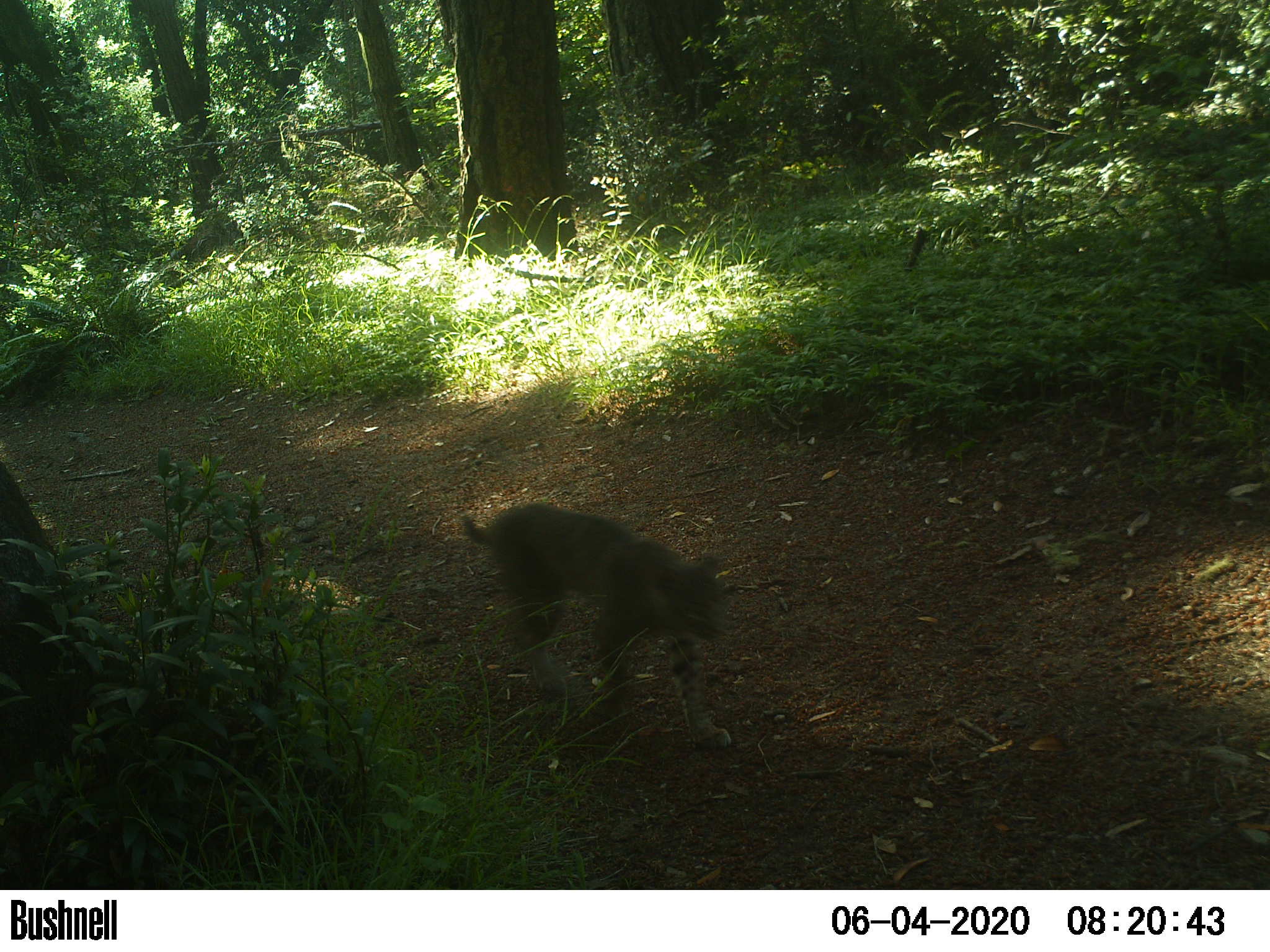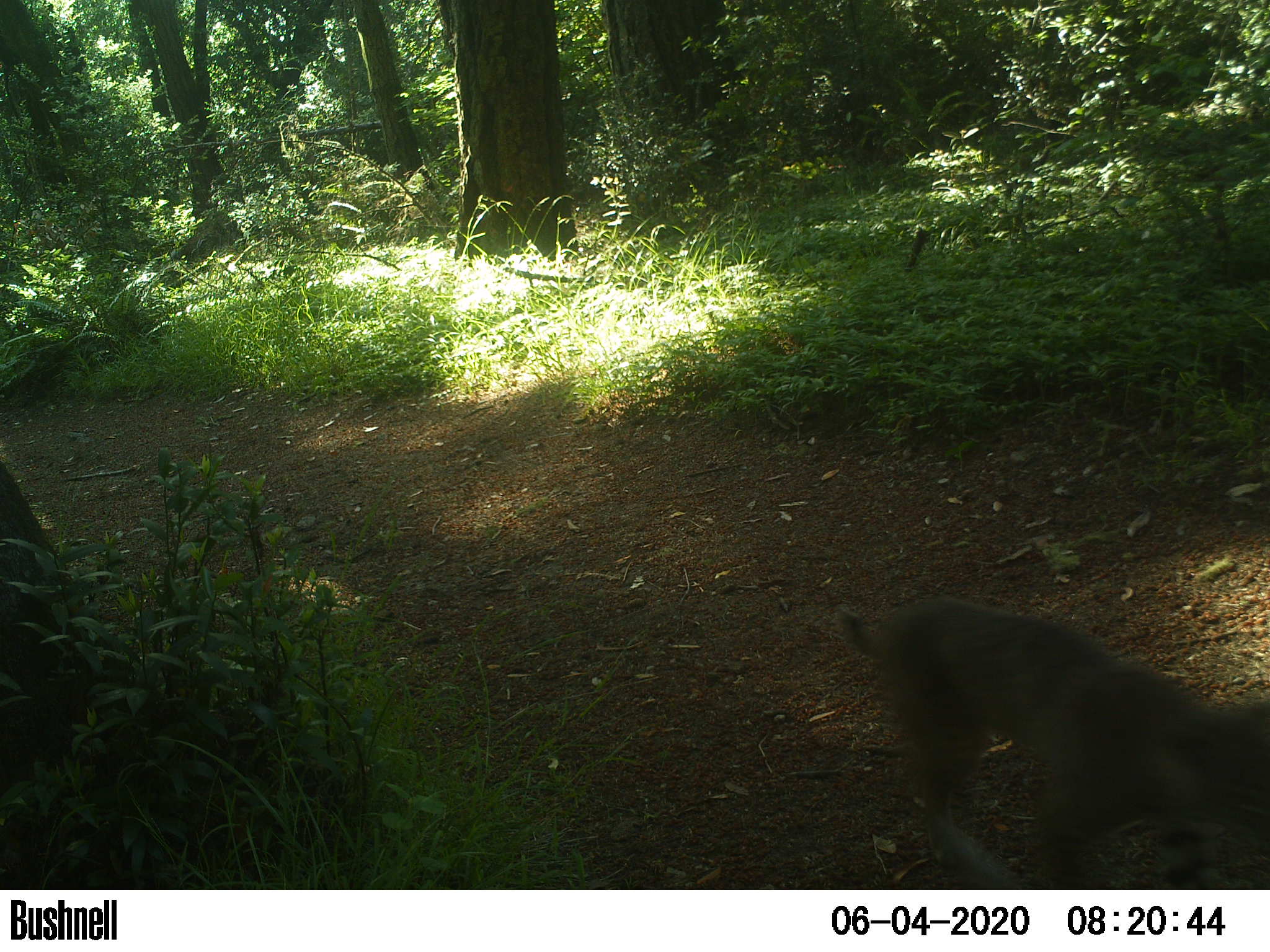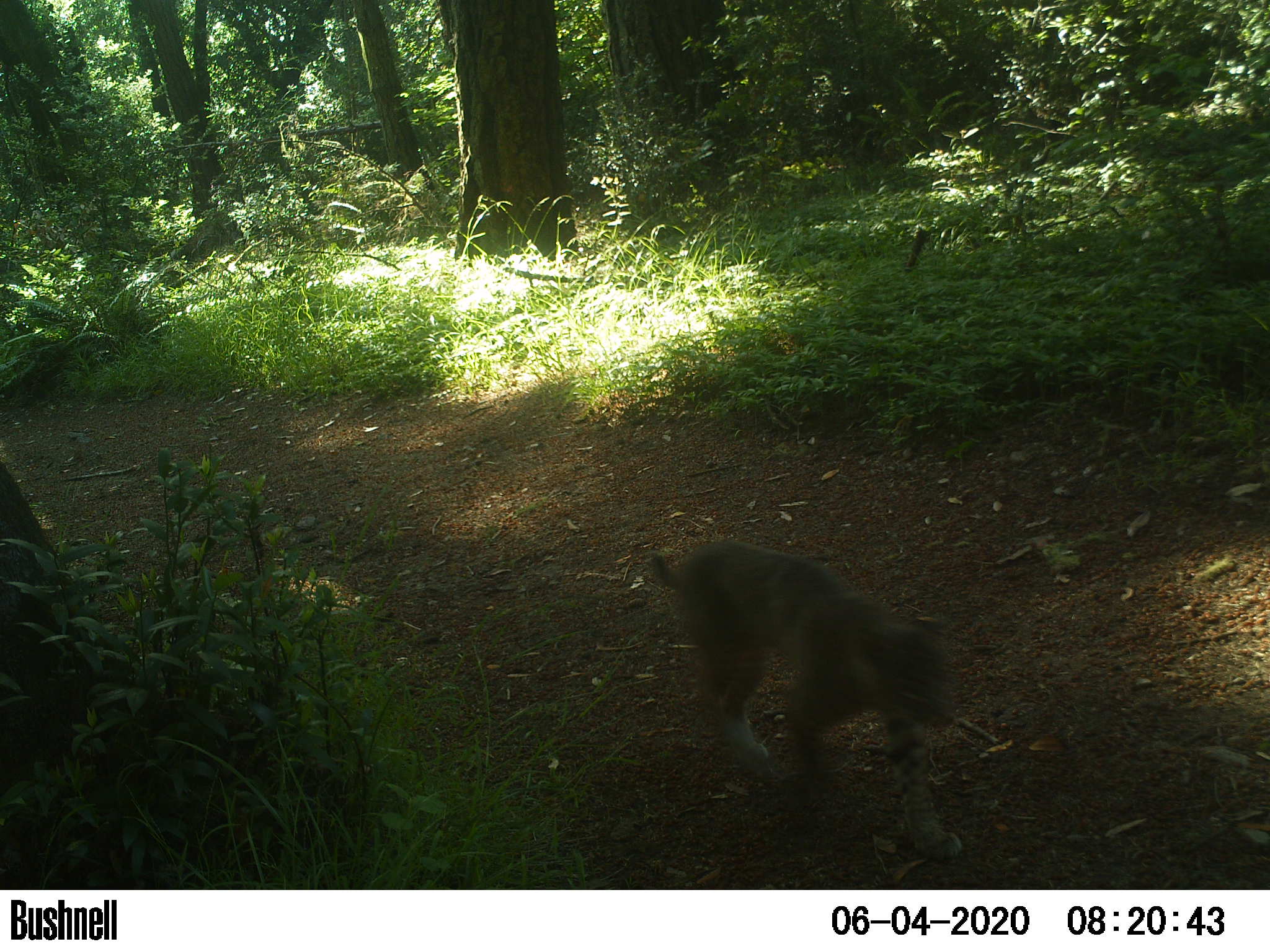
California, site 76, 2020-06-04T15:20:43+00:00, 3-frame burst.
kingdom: Animalia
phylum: Chordata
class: Mammalia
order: Carnivora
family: Felidae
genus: Lynx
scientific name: Lynx rufus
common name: bobcat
Bobcat (Lynx rufus).